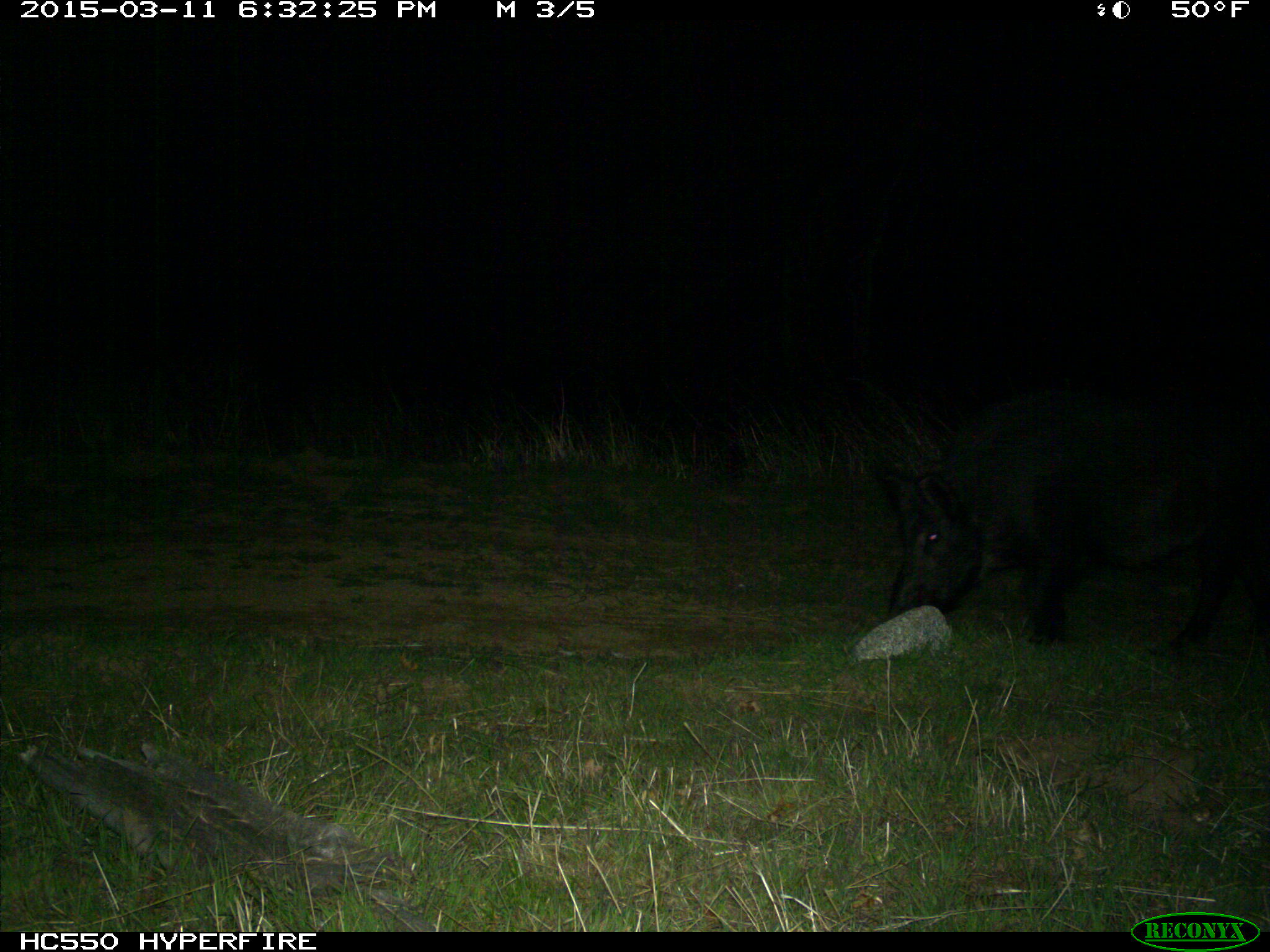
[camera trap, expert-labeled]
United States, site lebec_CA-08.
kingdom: Animalia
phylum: Chordata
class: Mammalia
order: Artiodactyla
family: Suidae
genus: Sus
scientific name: Sus scrofa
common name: wild boar